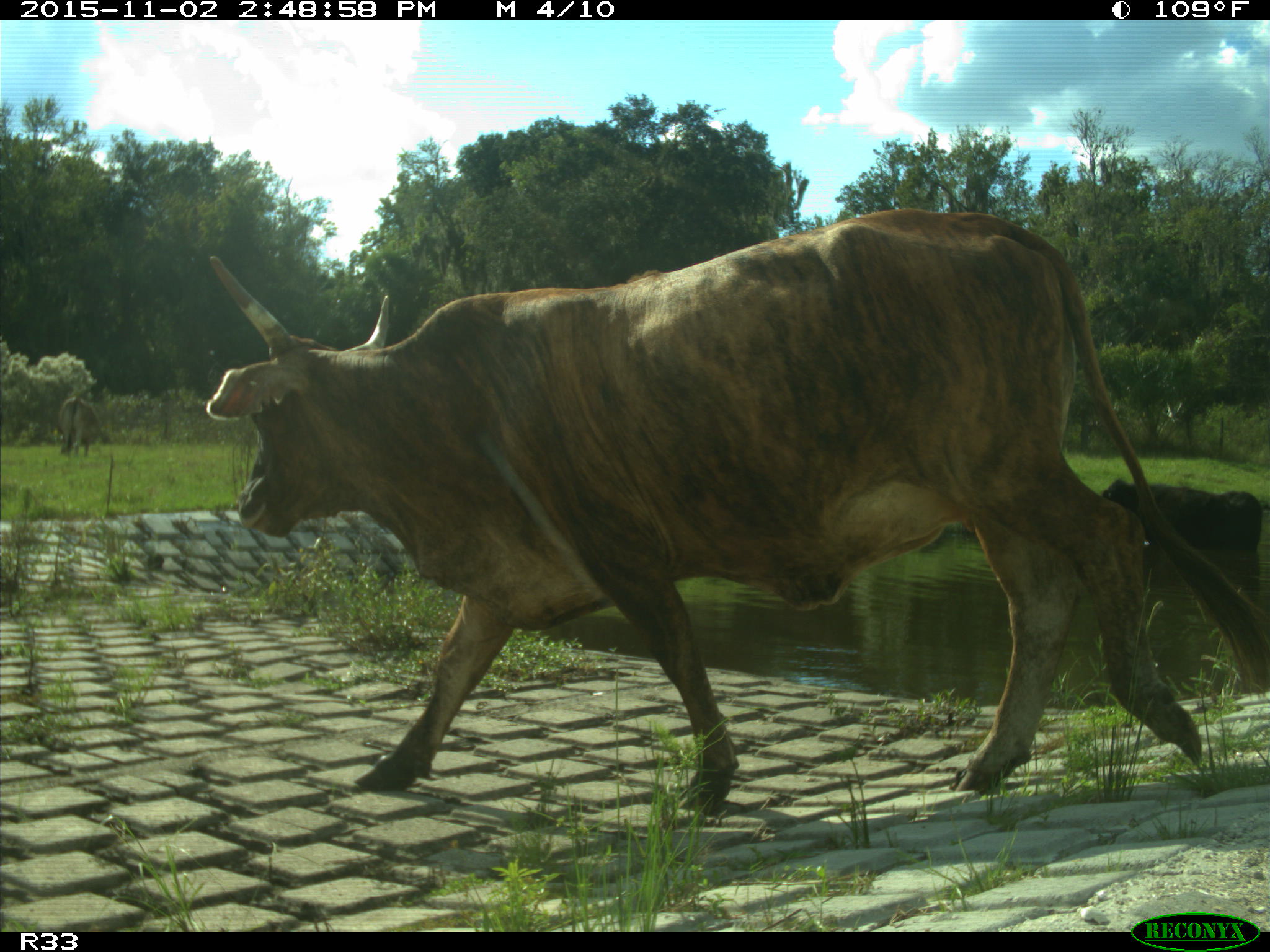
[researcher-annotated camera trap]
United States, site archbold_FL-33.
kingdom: Animalia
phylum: Chordata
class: Mammalia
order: Artiodactyla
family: Bovidae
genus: Bos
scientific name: Bos taurus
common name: domestic cow